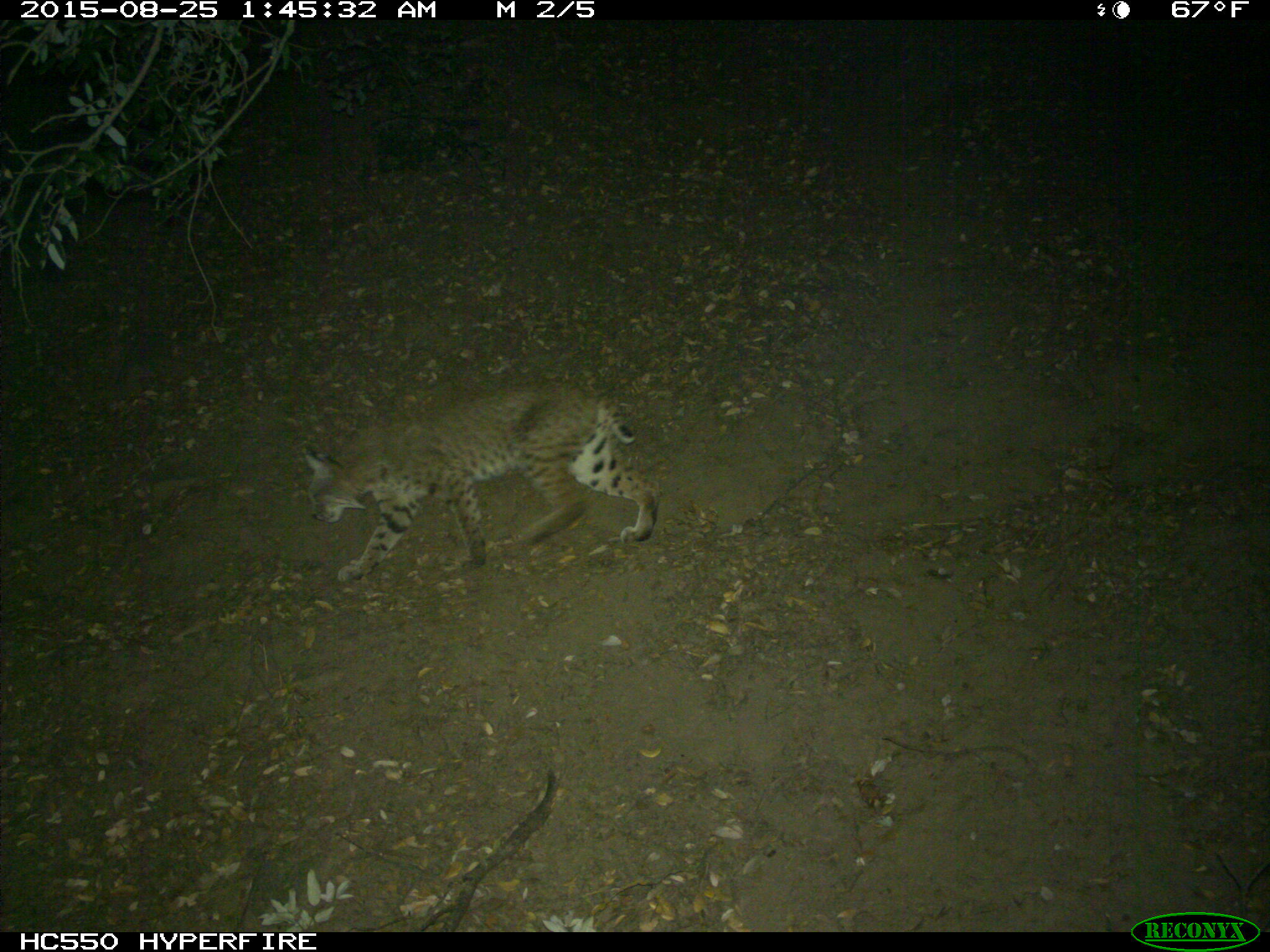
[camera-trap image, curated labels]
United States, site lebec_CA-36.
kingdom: Animalia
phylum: Chordata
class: Mammalia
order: Carnivora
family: Felidae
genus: Lynx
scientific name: Lynx rufus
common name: bobcat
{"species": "Lynx rufus (bobcat)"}